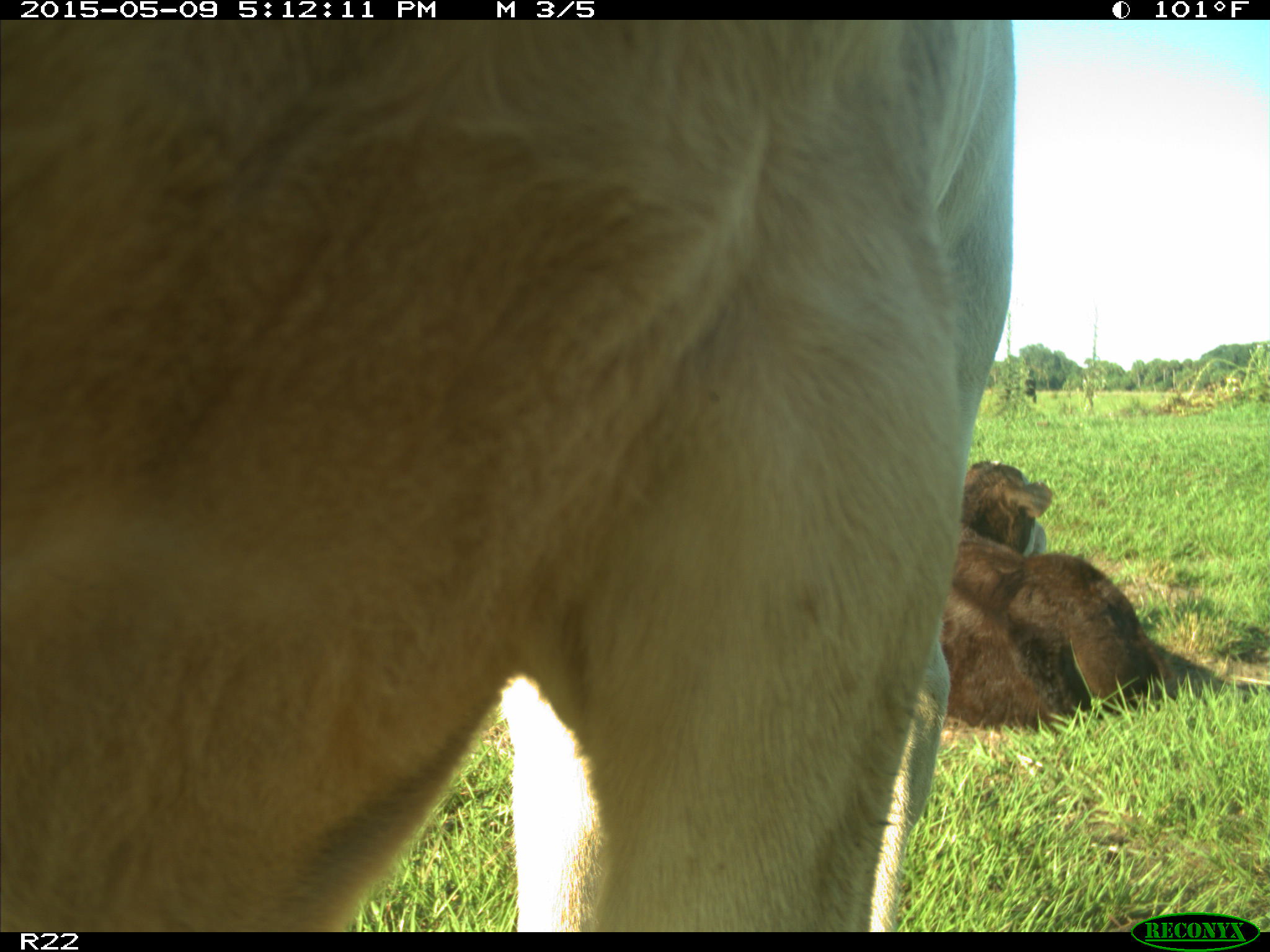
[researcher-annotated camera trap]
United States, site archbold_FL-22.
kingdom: Animalia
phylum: Chordata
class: Mammalia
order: Artiodactyla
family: Bovidae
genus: Bos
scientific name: Bos taurus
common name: domestic cow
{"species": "Bos taurus (domestic cow)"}